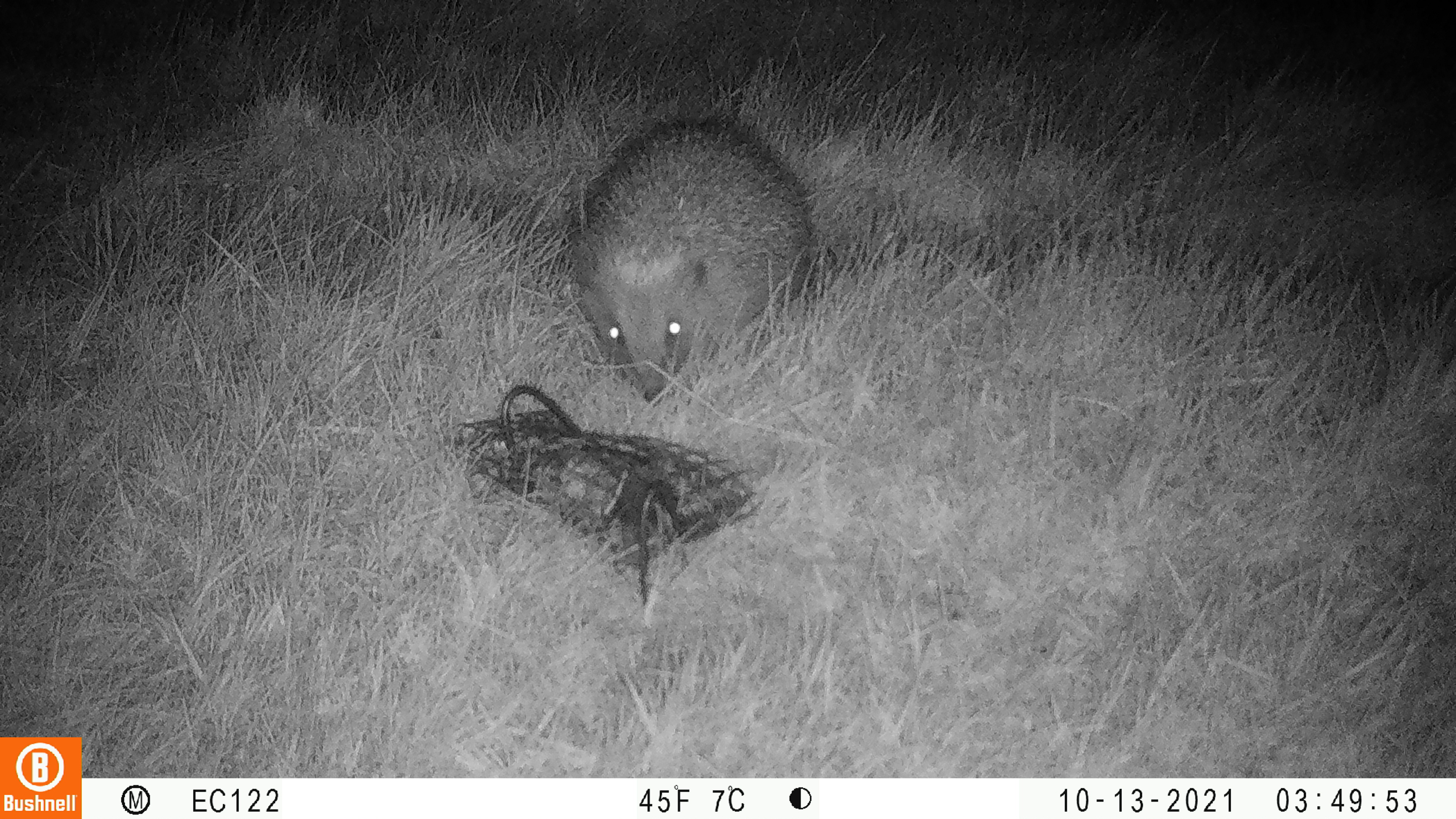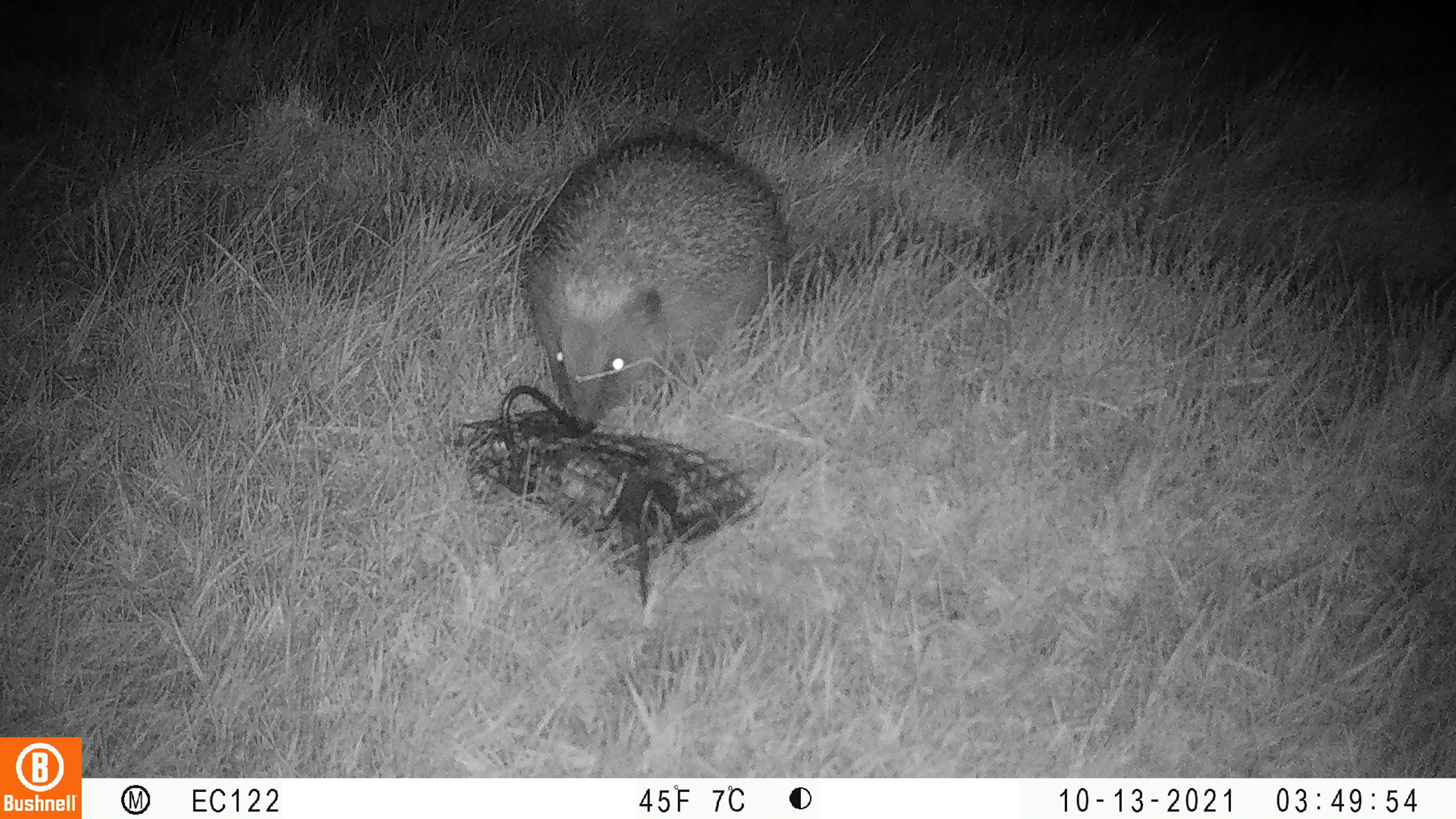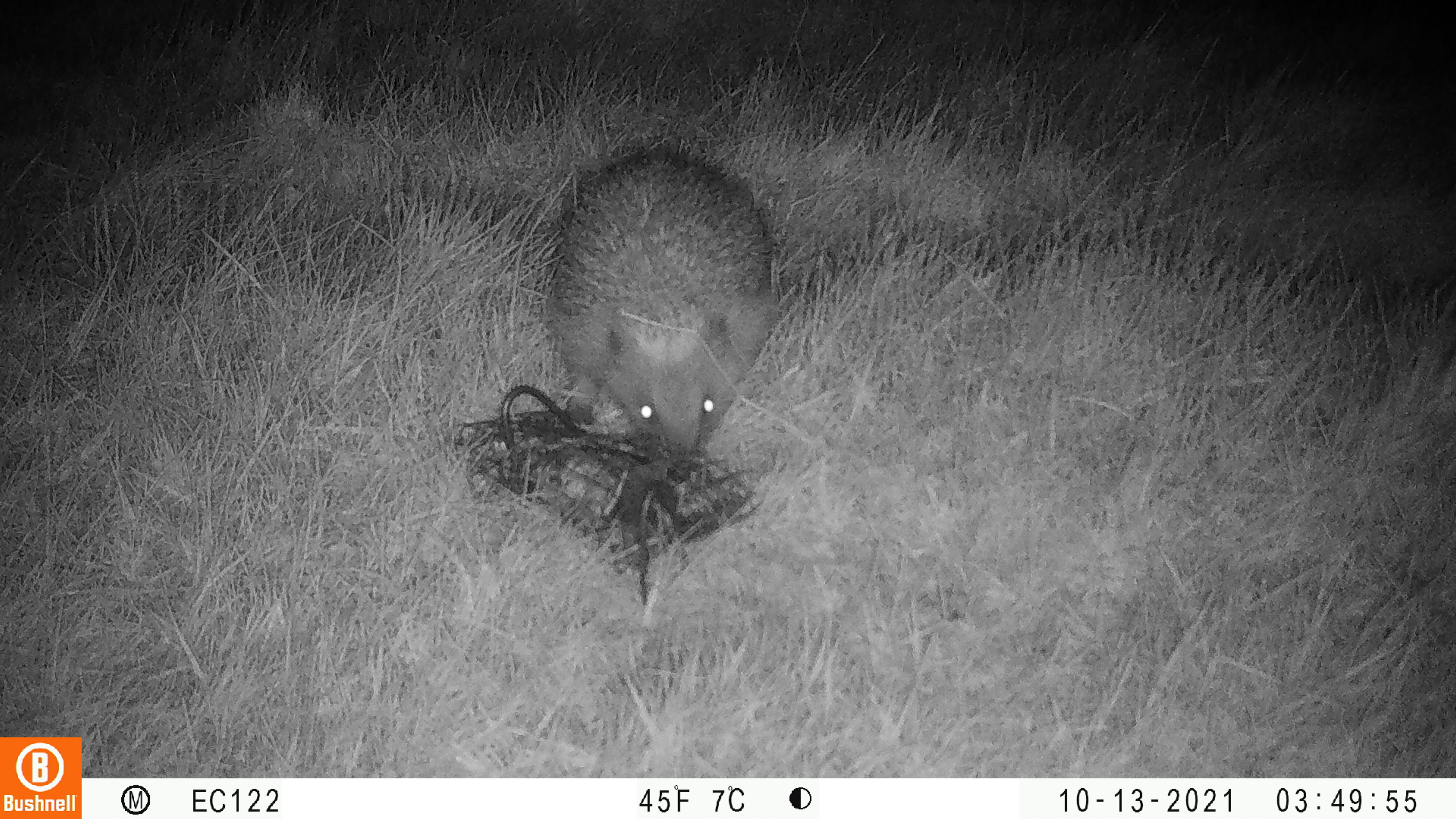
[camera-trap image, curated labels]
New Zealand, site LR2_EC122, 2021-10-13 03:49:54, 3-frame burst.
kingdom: Animalia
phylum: Chordata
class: Mammalia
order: Eulipotyphla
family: Erinaceidae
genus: Erinaceus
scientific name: Erinaceus europaeus europaeus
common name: european hedgehog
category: hedgehog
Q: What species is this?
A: Hedgehog (european hedgehog) (Erinaceus europaeus europaeus).